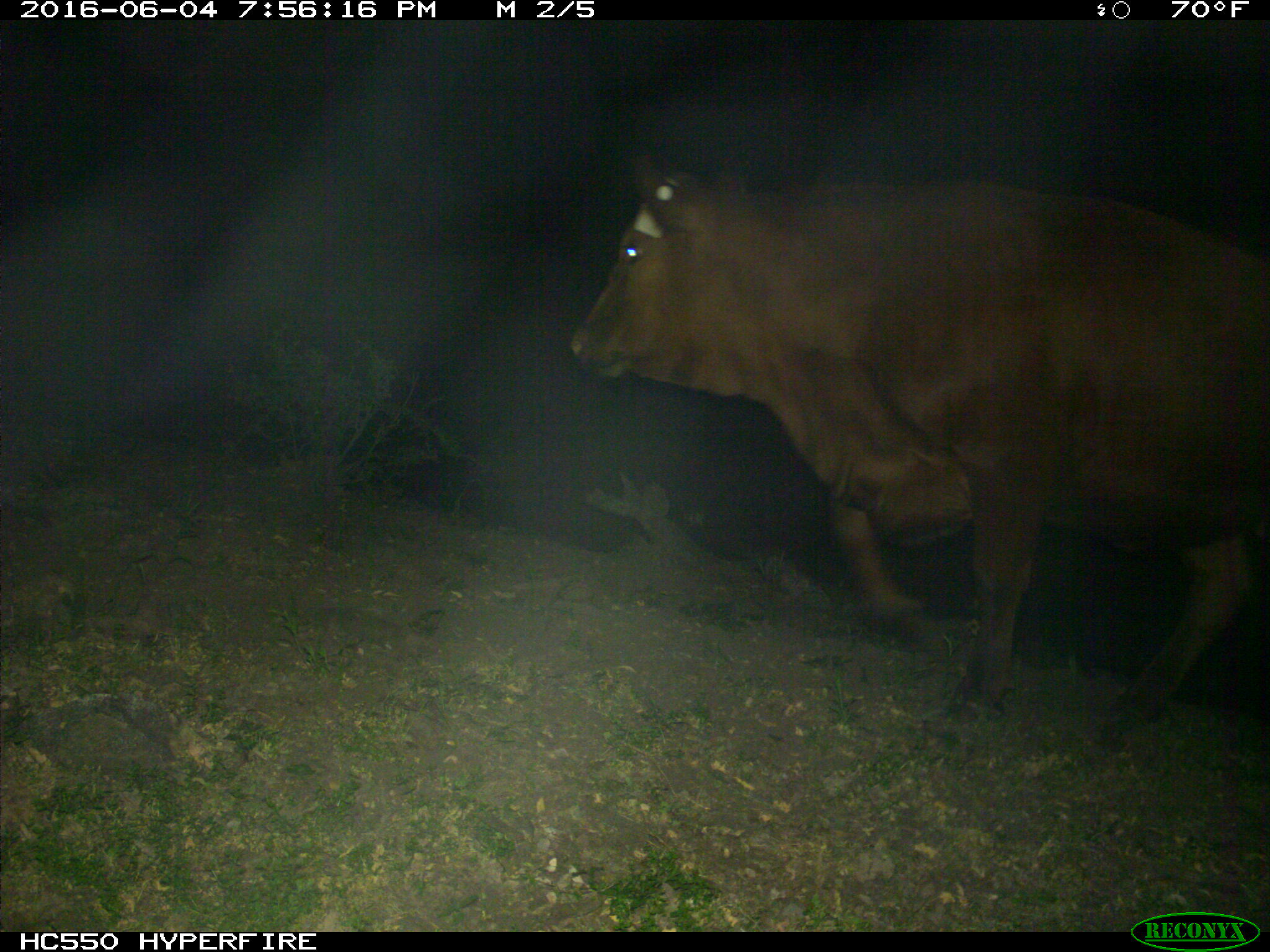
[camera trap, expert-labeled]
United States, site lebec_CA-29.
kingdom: Animalia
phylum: Chordata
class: Mammalia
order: Artiodactyla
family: Bovidae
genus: Bos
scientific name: Bos taurus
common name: domestic cow